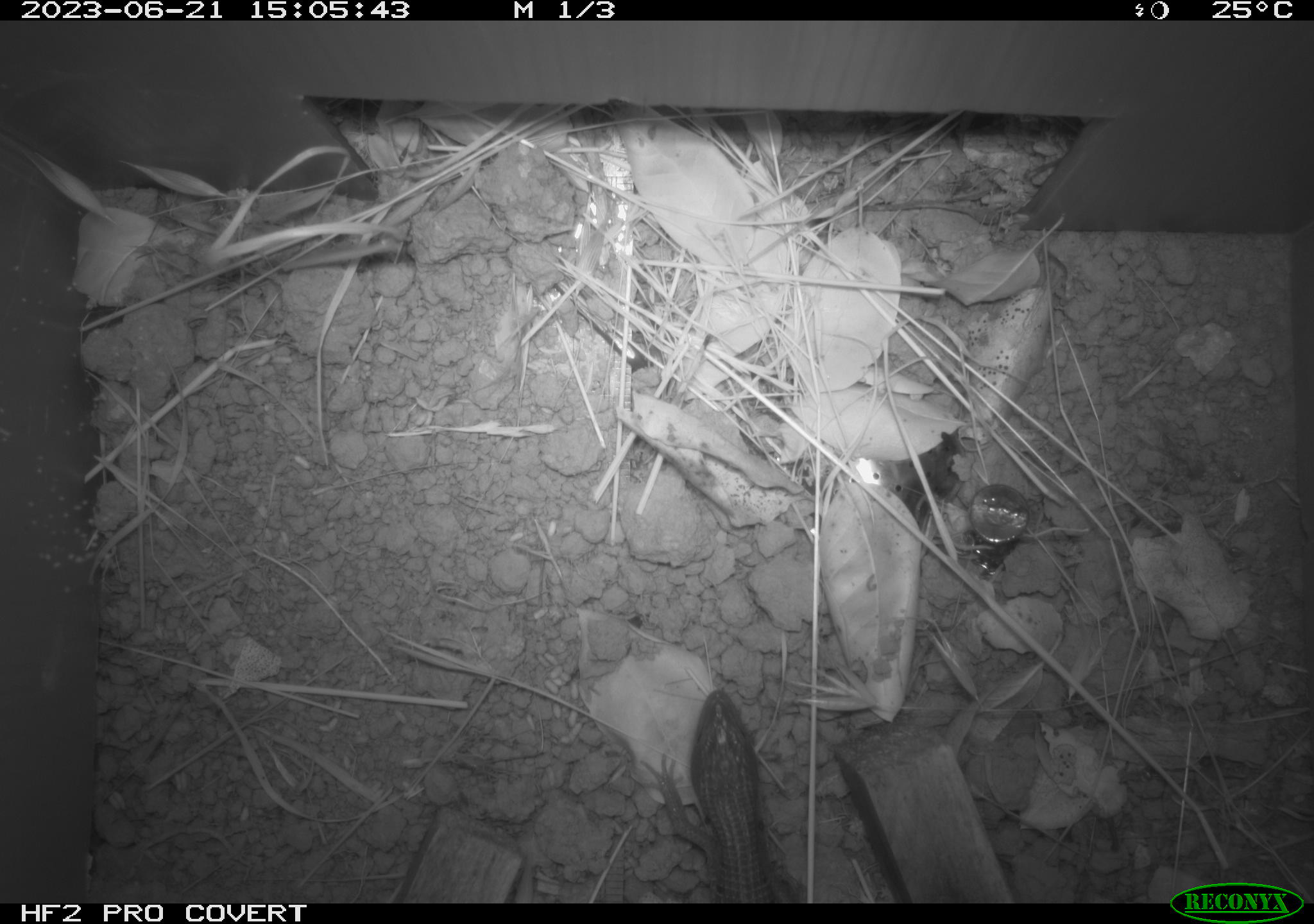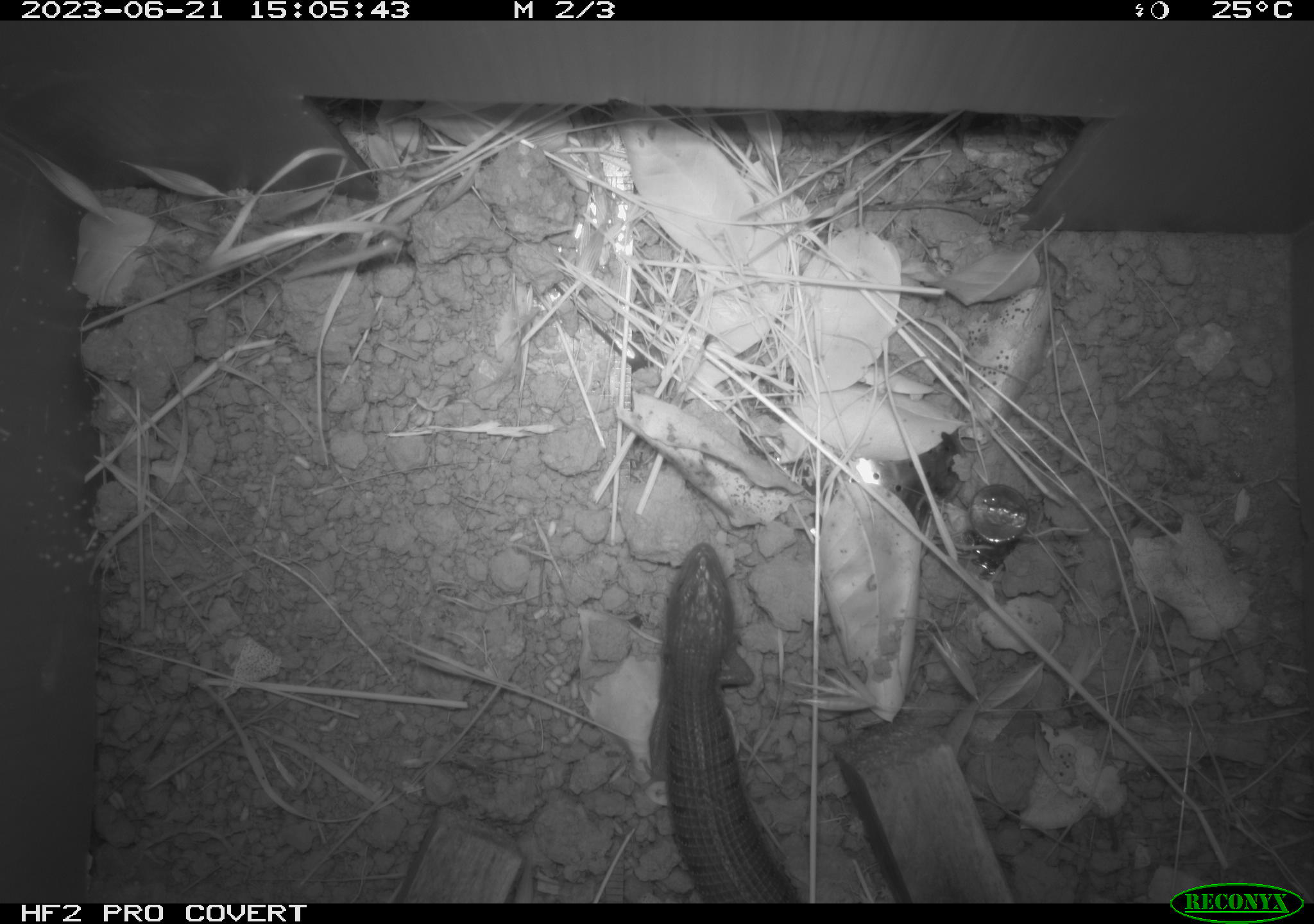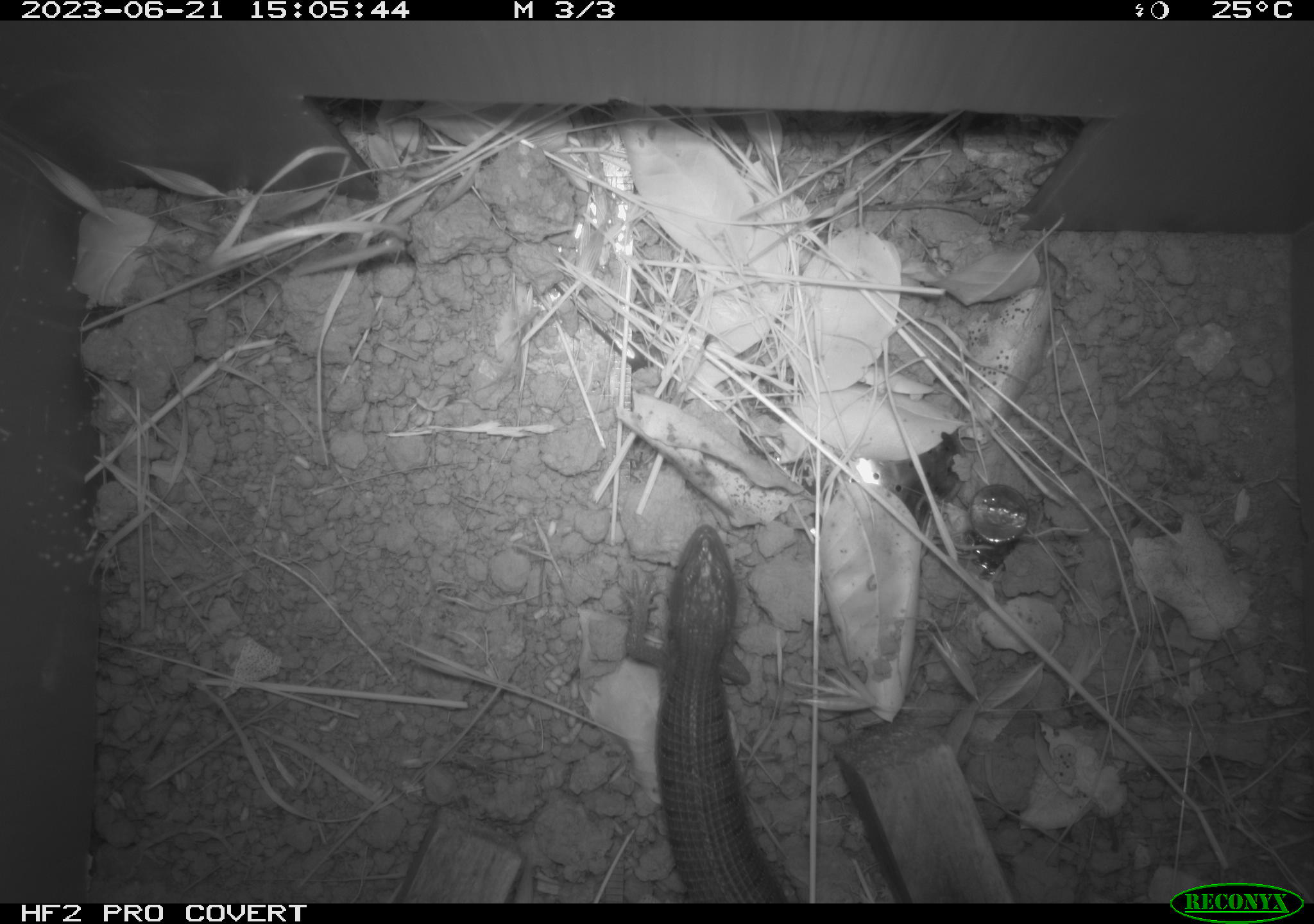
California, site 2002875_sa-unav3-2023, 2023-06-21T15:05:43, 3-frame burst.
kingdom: Animalia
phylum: Chordata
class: Reptilia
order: Squamata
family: Anguidae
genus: Elgaria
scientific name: Elgaria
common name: alligator lizards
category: elgaria species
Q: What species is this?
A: Elgaria species (alligator lizards) (Elgaria).